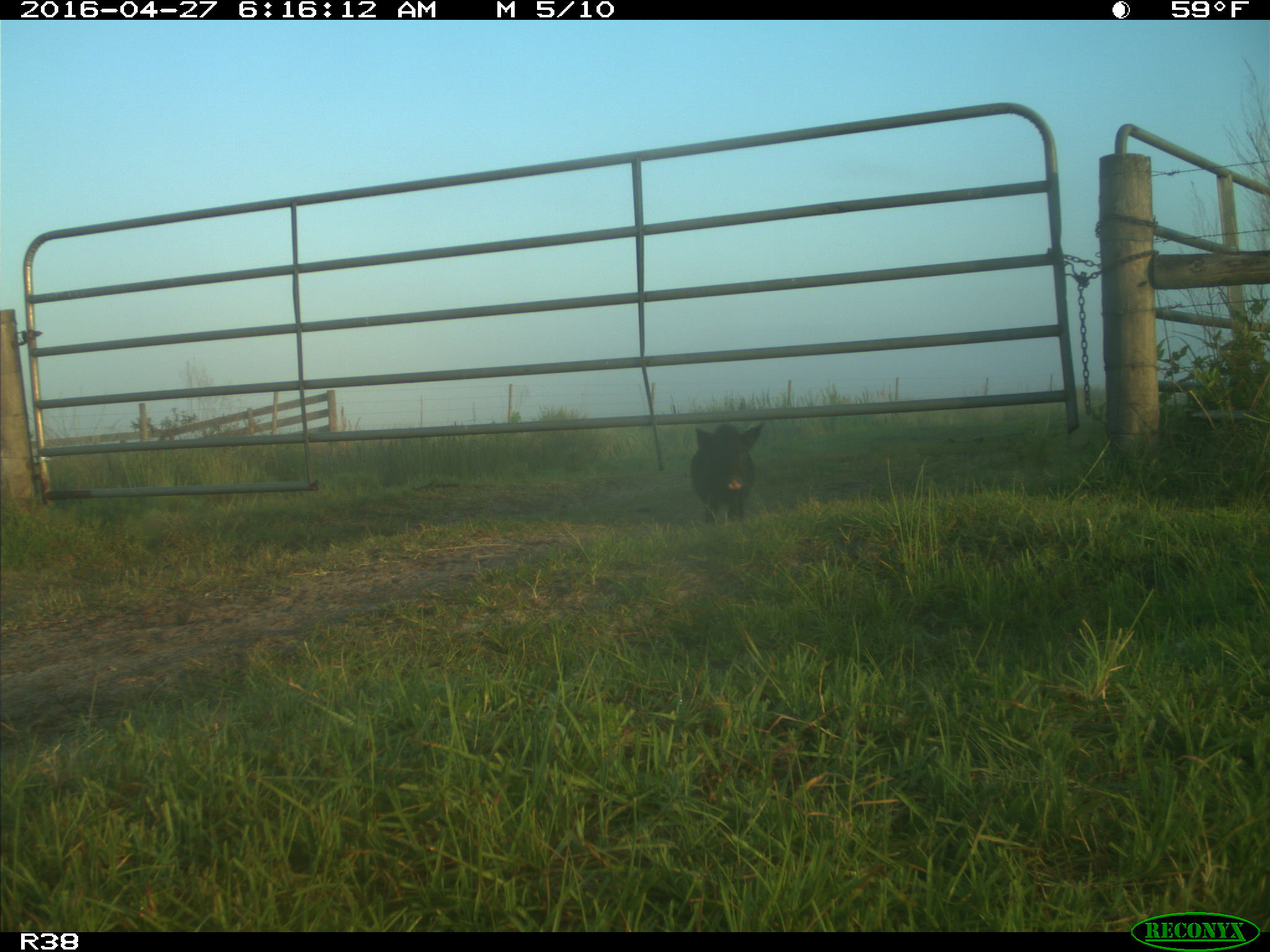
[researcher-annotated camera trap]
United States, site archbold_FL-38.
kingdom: Animalia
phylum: Chordata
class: Mammalia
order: Artiodactyla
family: Suidae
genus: Sus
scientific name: Sus scrofa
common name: wild boar